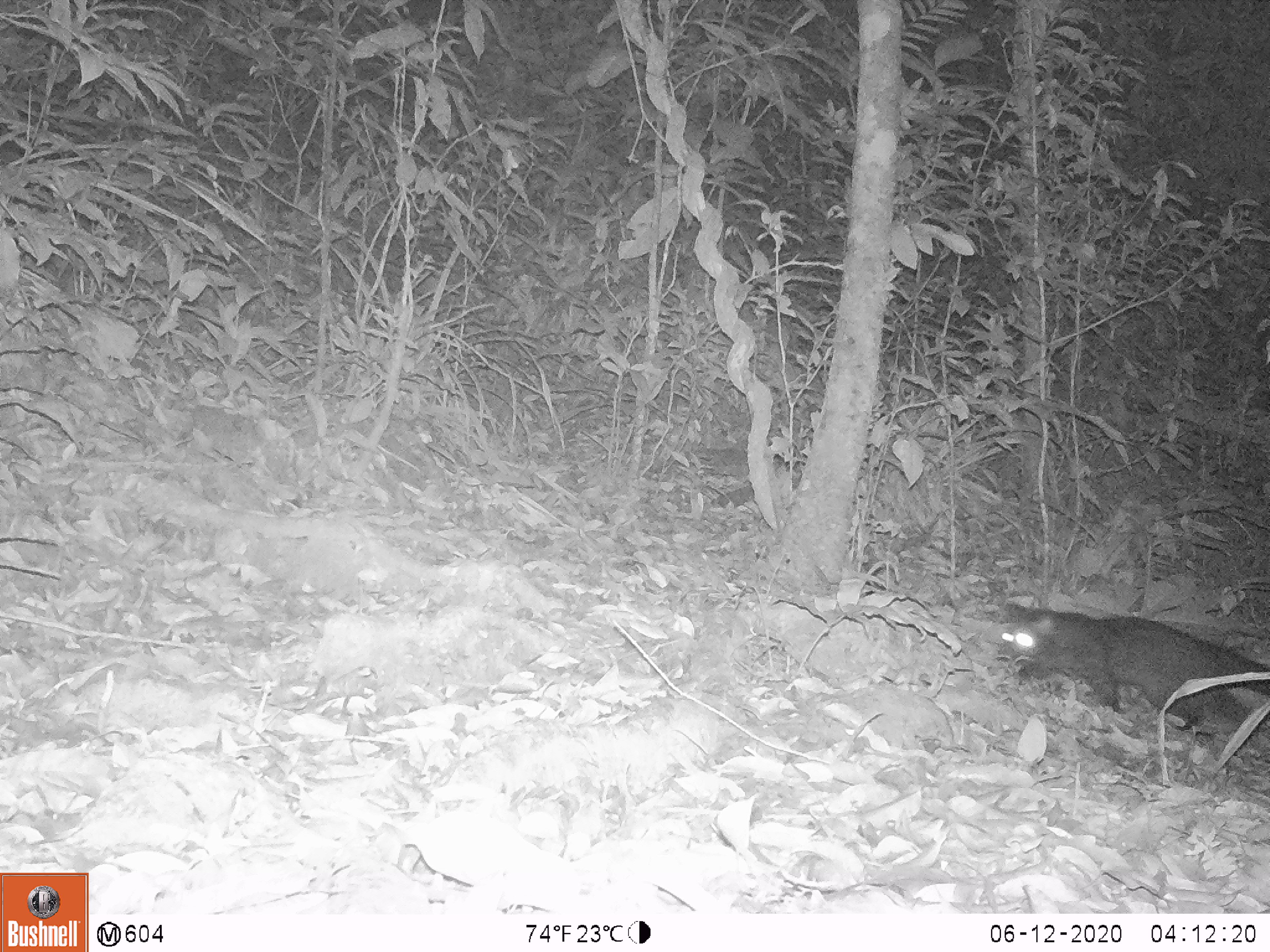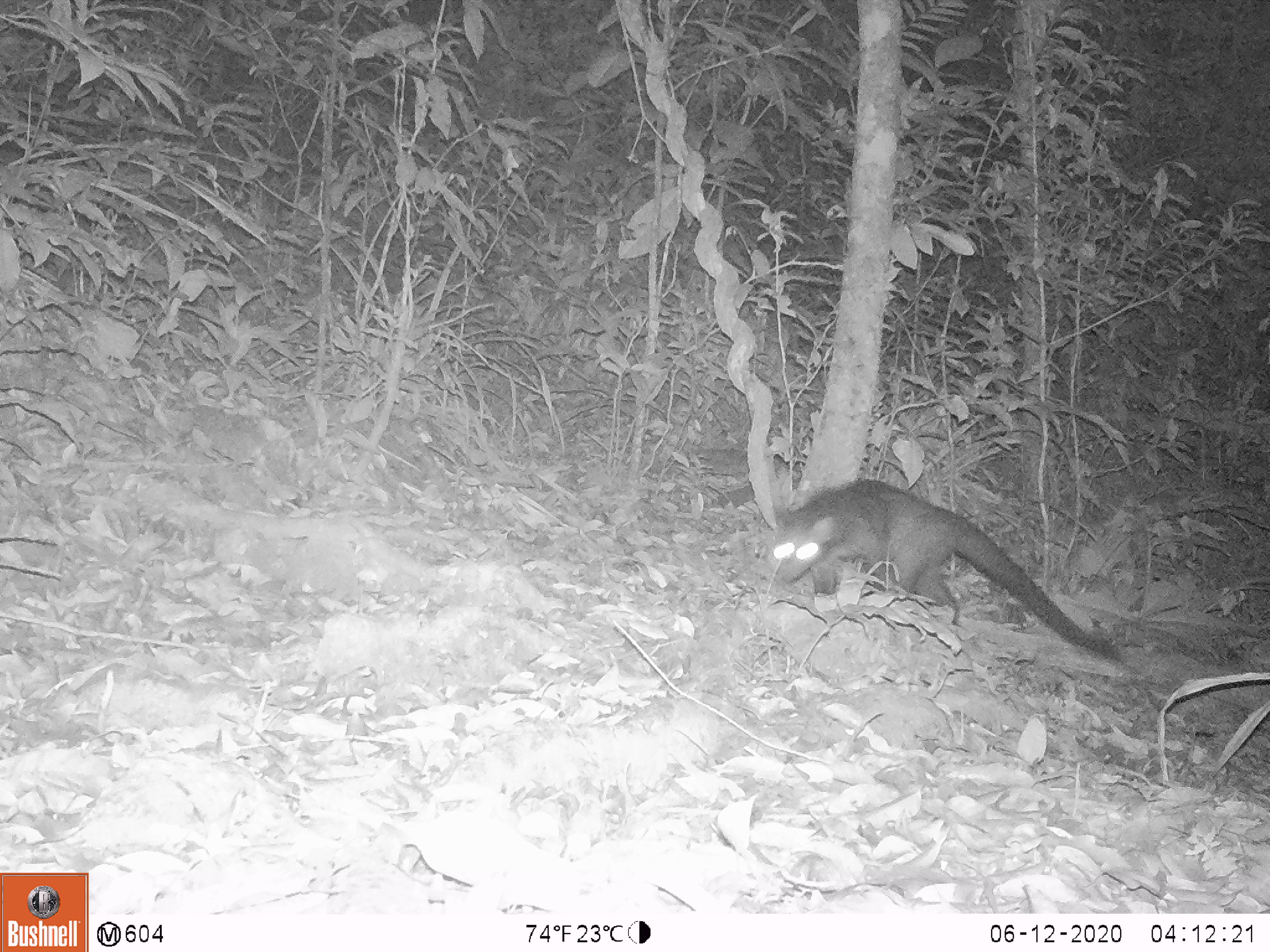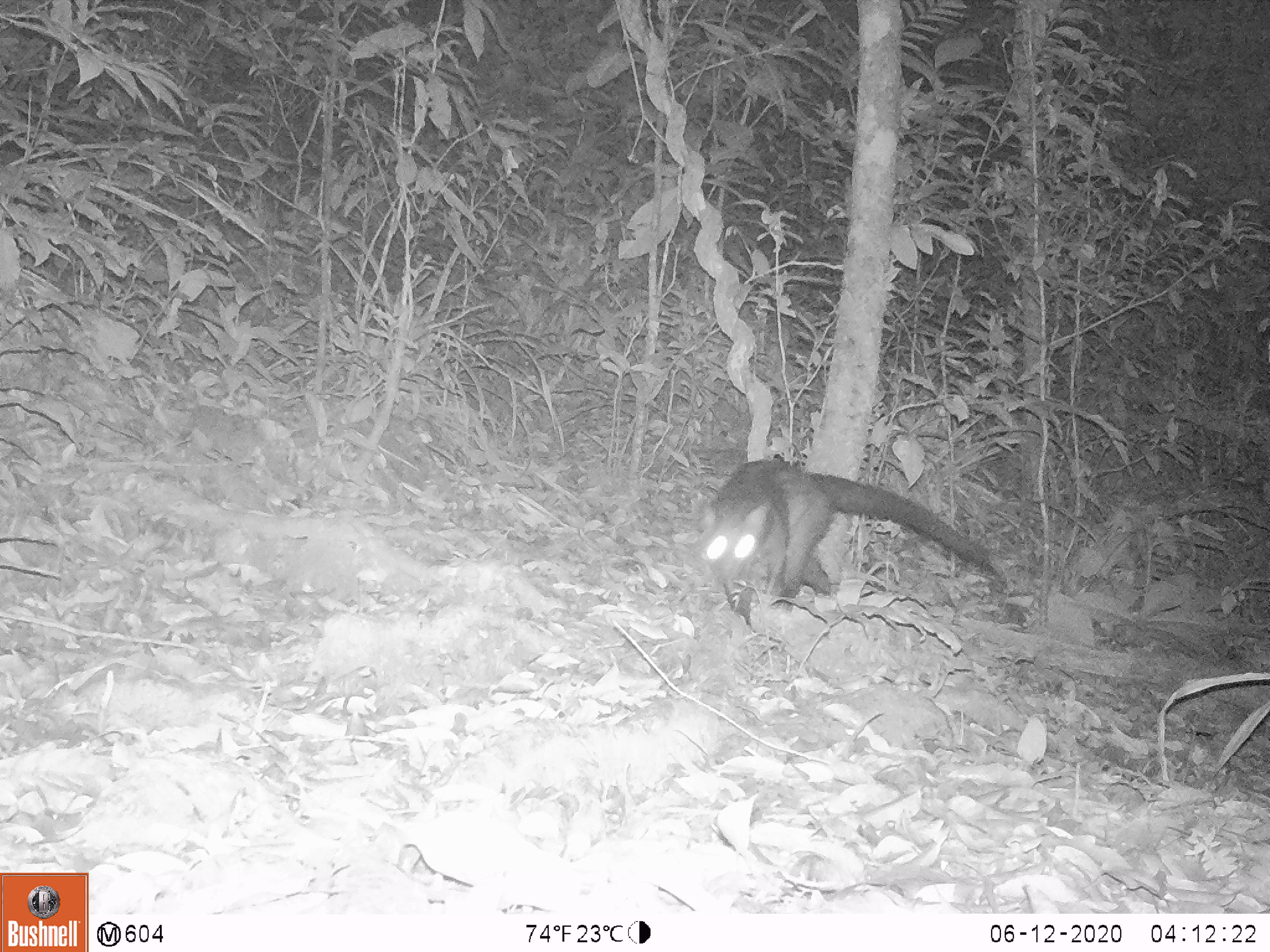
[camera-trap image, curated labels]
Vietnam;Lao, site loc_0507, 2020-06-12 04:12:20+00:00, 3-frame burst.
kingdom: Animalia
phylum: Chordata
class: Mammalia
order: Carnivora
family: Viverridae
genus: Paradoxurus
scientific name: Paradoxurus hermaphroditus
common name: common palm civet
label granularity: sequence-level